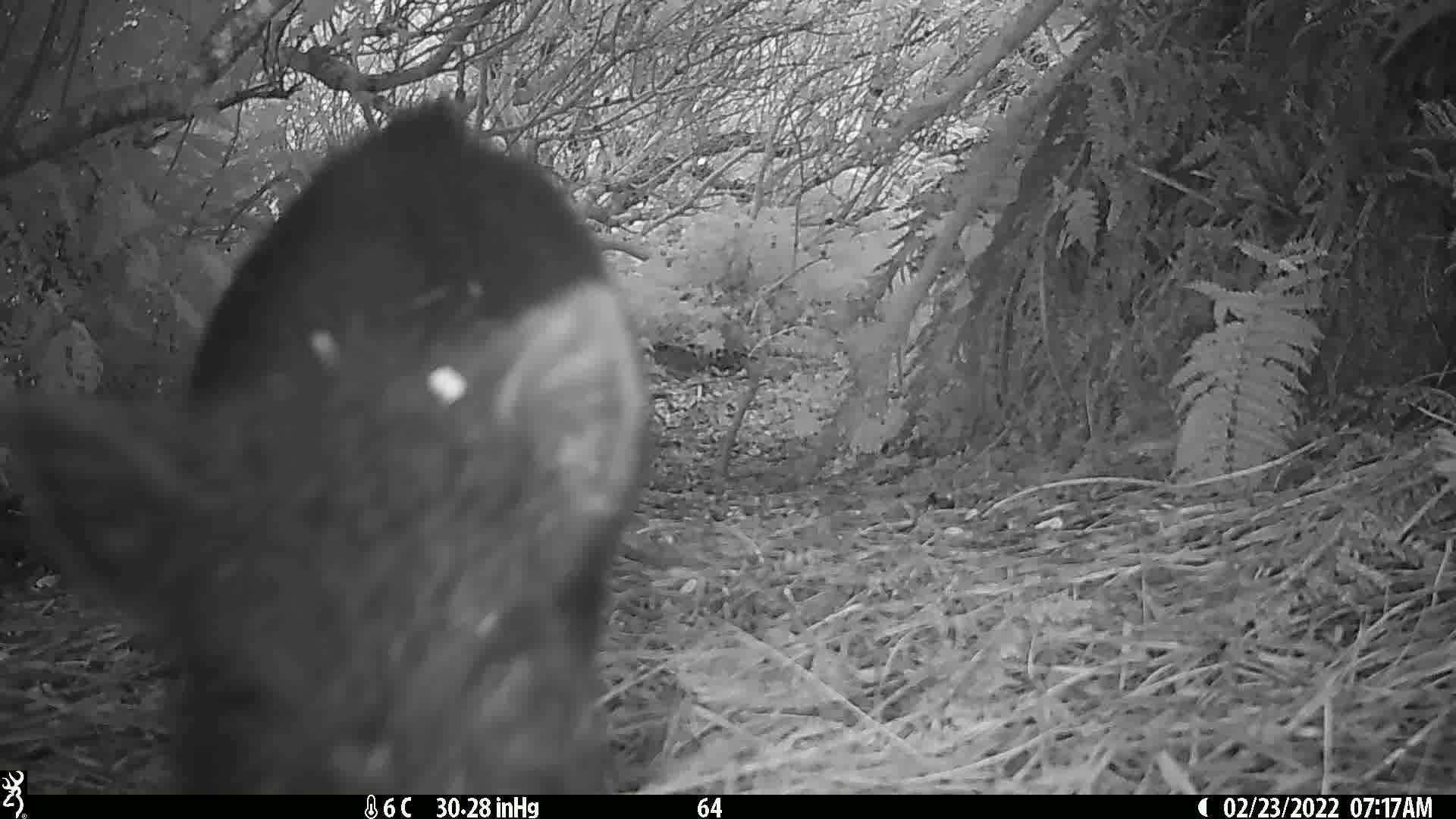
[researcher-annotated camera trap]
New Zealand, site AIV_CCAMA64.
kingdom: Animalia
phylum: Chordata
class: Mammalia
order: Artiodactyla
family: Suidae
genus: Sus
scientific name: Sus scrofa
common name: pig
Pig (Sus scrofa).